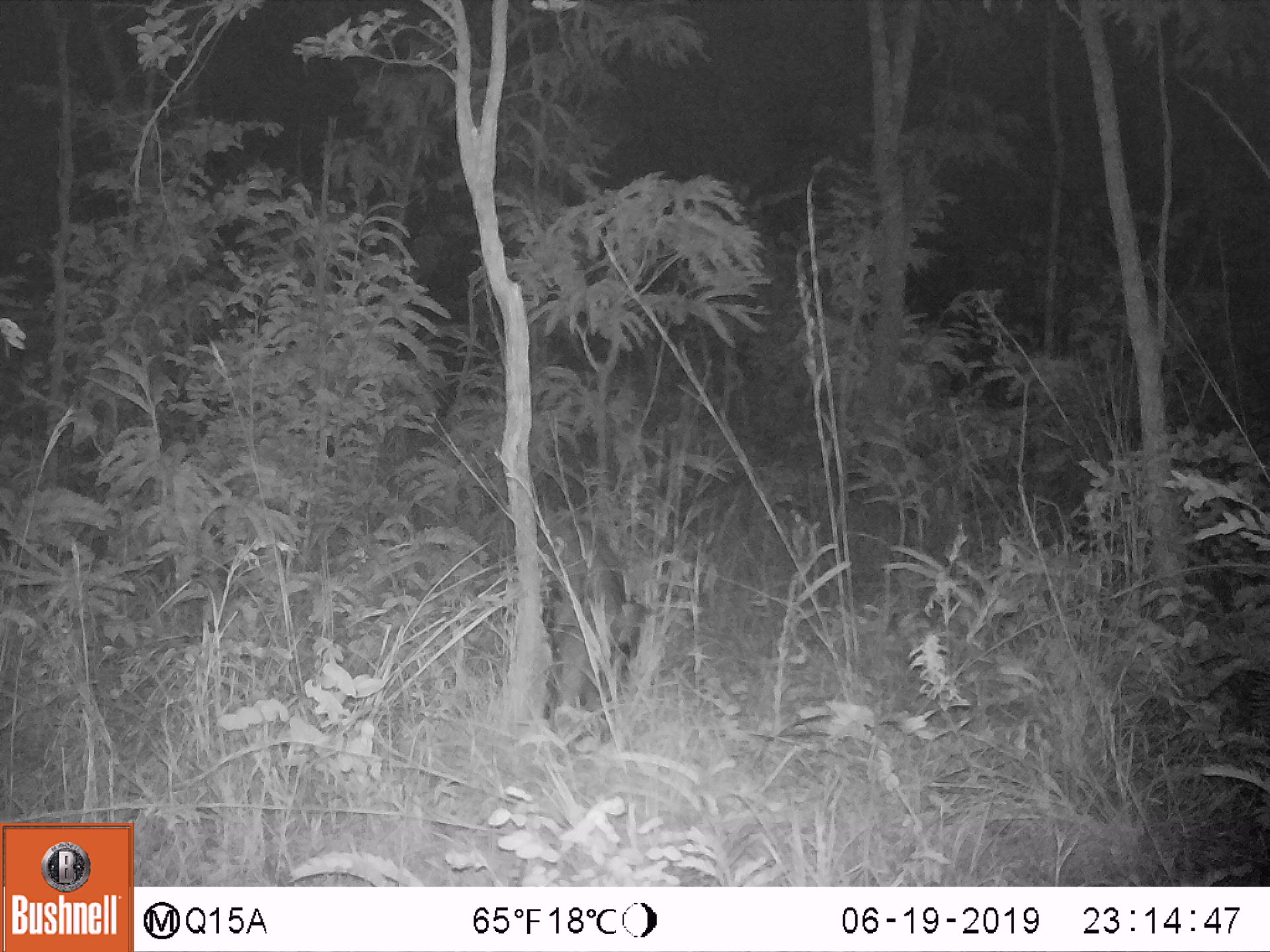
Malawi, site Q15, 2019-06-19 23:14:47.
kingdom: Animalia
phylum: Chordata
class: Mammalia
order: Artiodactyla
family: Suidae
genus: Potamochoerus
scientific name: Potamochoerus larvatus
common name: bushpig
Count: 1.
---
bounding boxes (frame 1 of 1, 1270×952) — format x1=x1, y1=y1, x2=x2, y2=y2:
bushpig: x1=543, y1=515, x2=644, y2=732